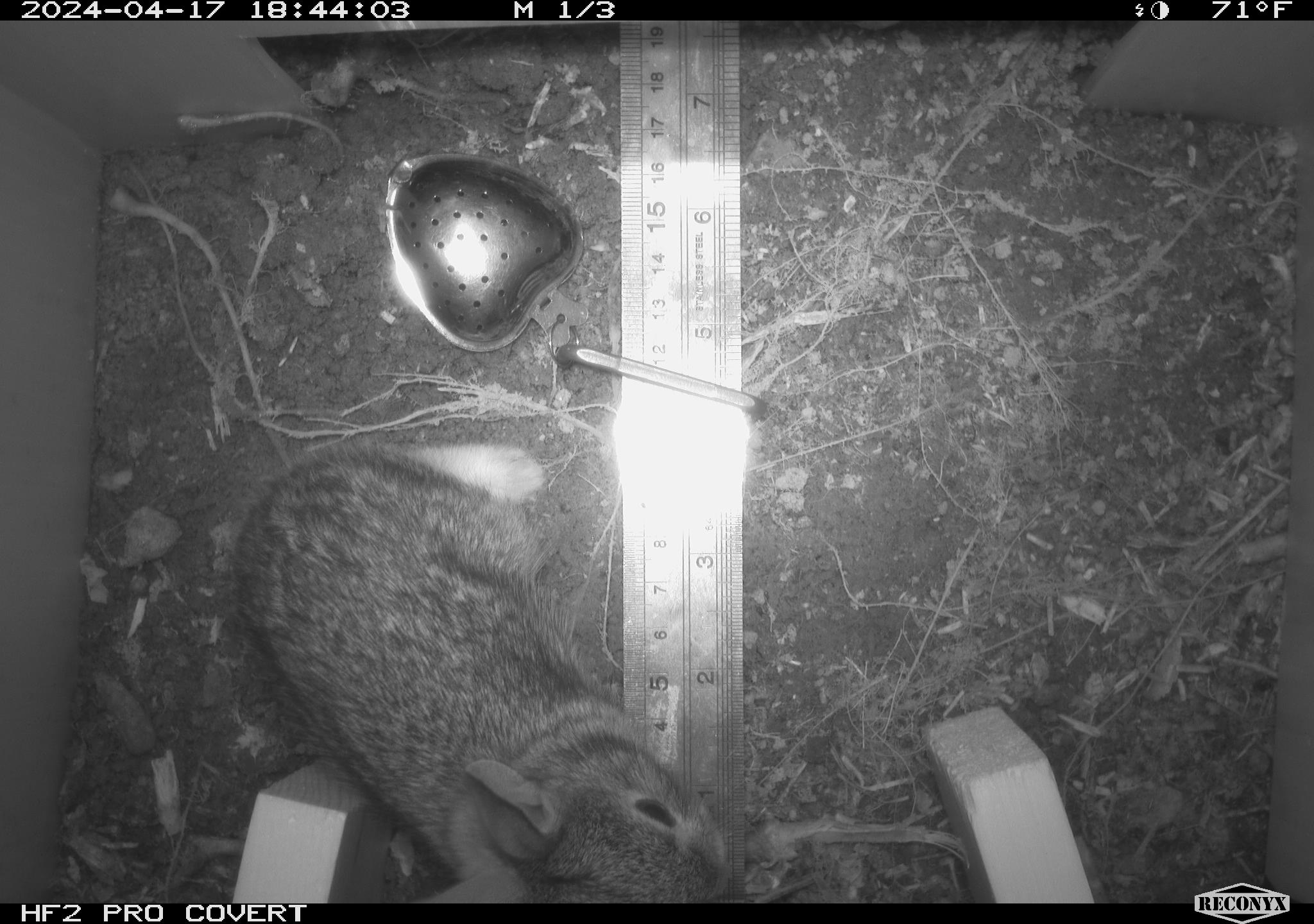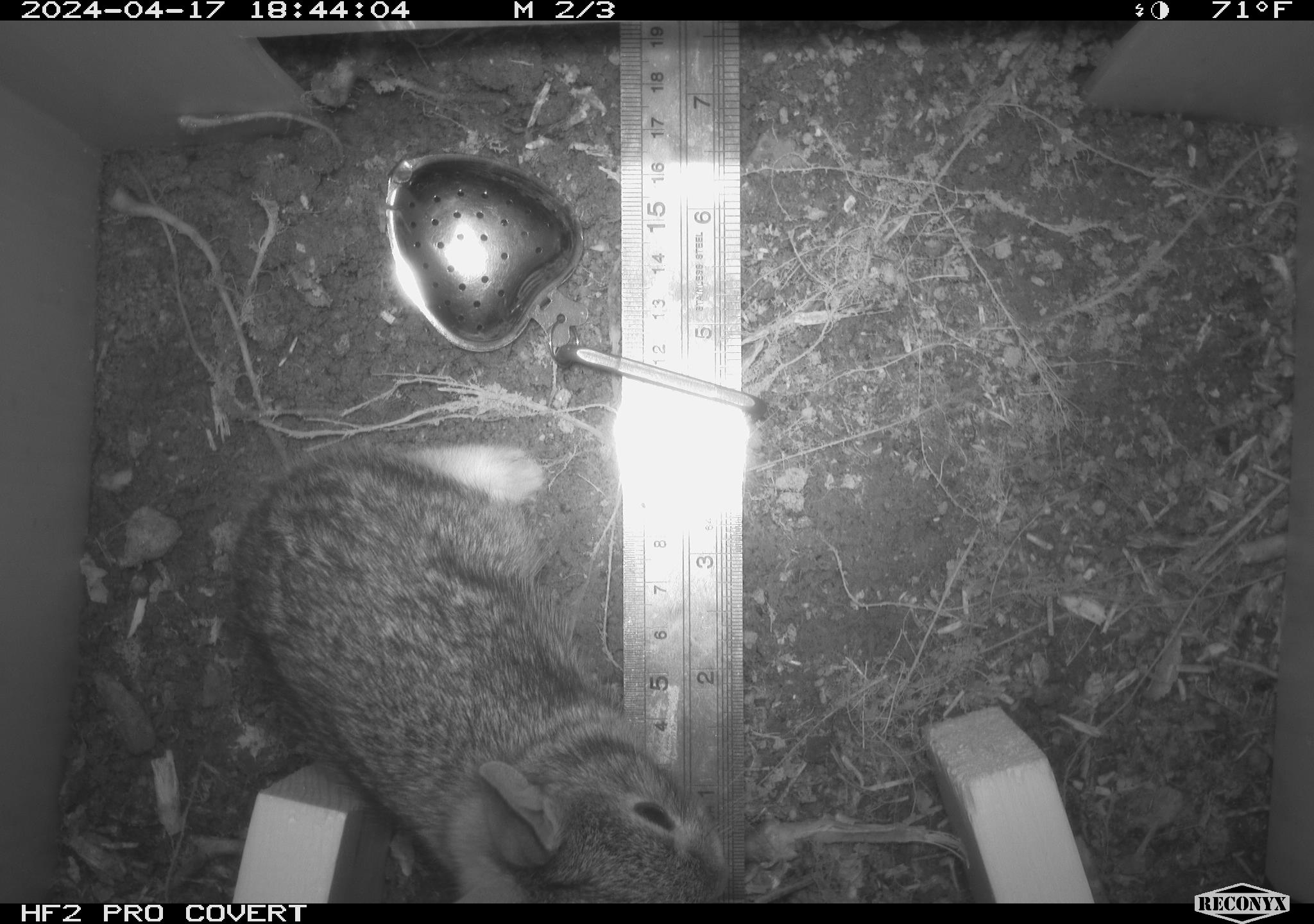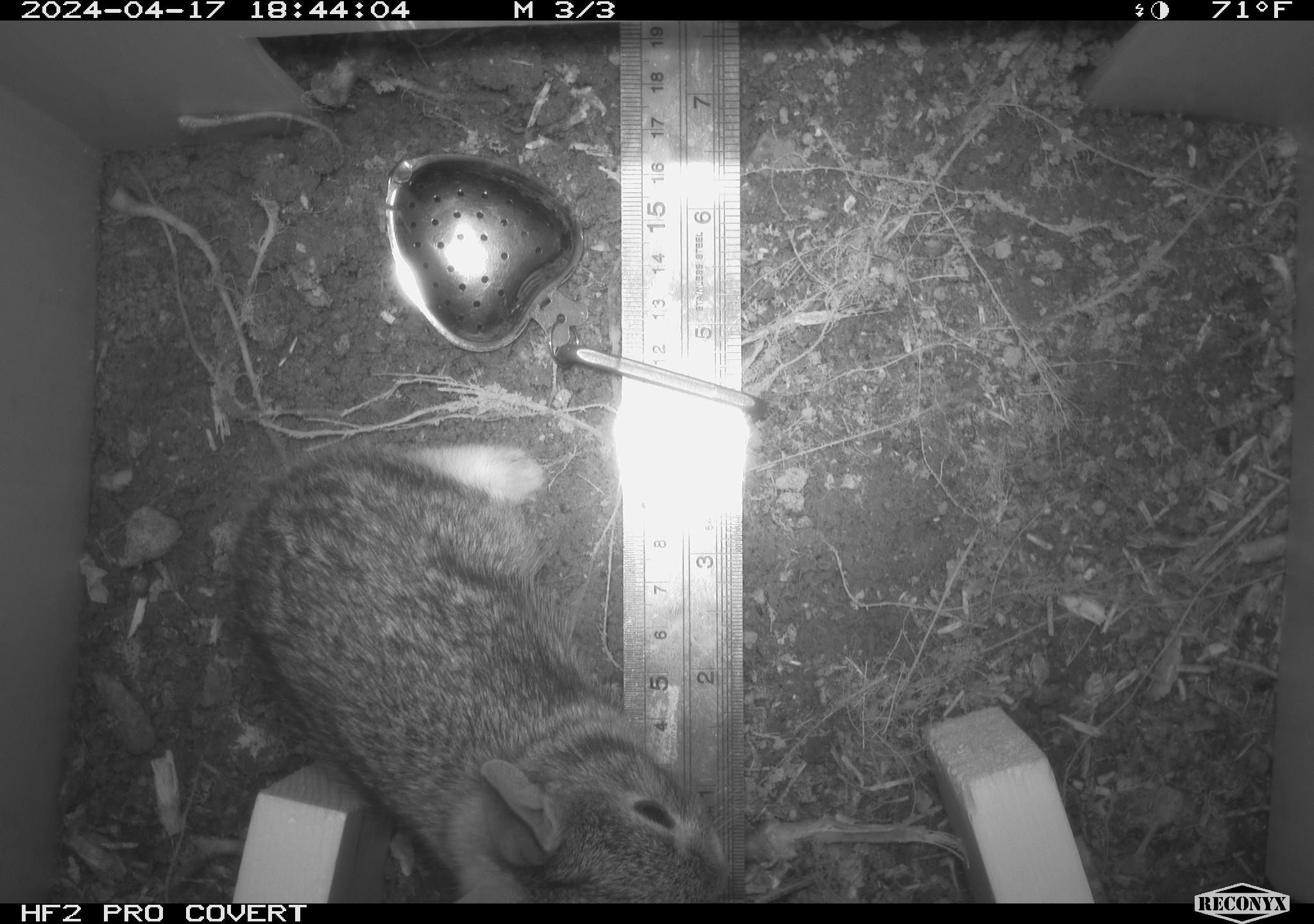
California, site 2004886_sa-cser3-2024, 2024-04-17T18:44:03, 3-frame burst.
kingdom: Animalia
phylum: Chordata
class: Mammalia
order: Lagomorpha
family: Leporidae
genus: Sylvilagus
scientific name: Sylvilagus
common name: cottontail rabbits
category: sylvilagus species